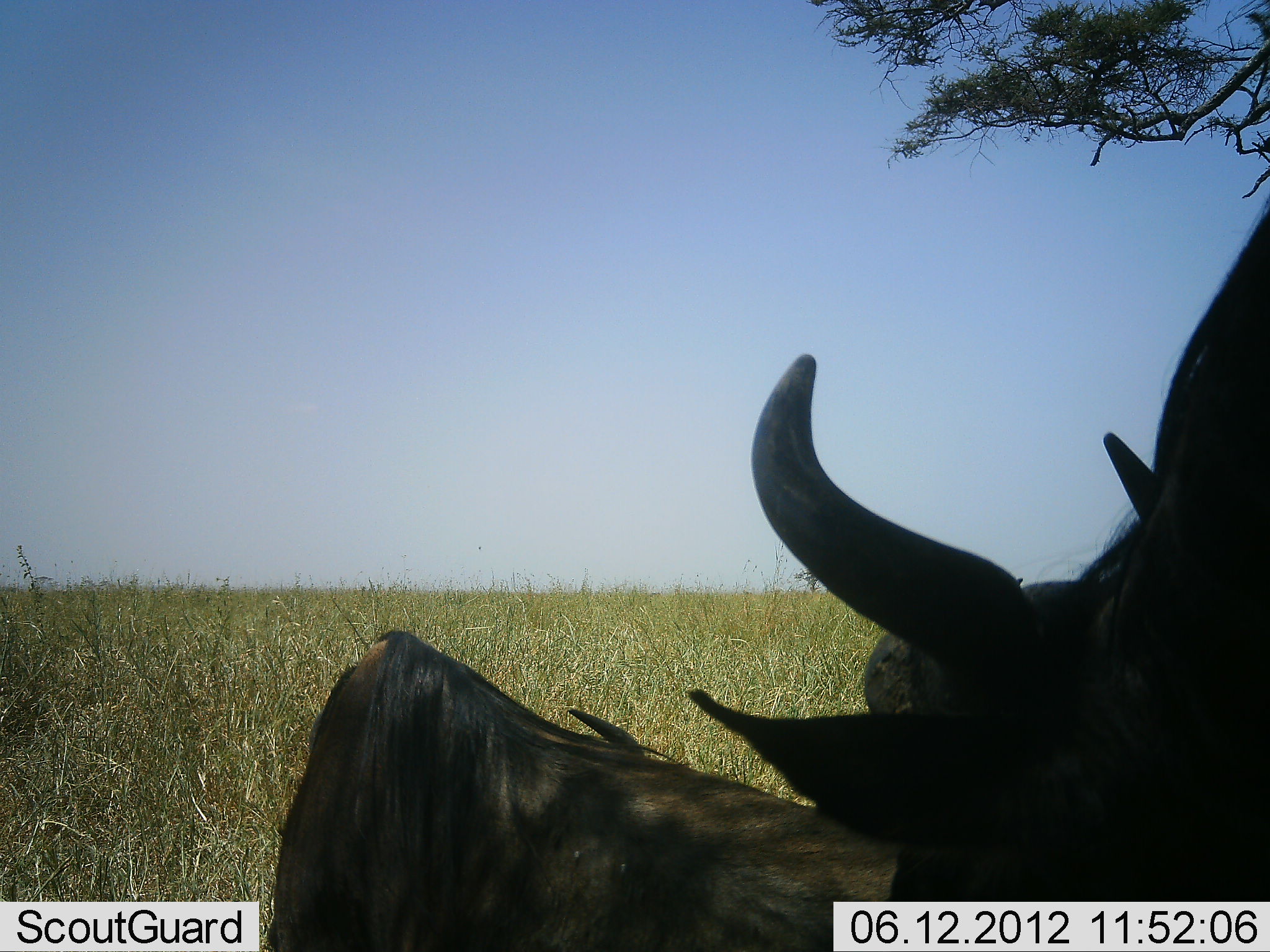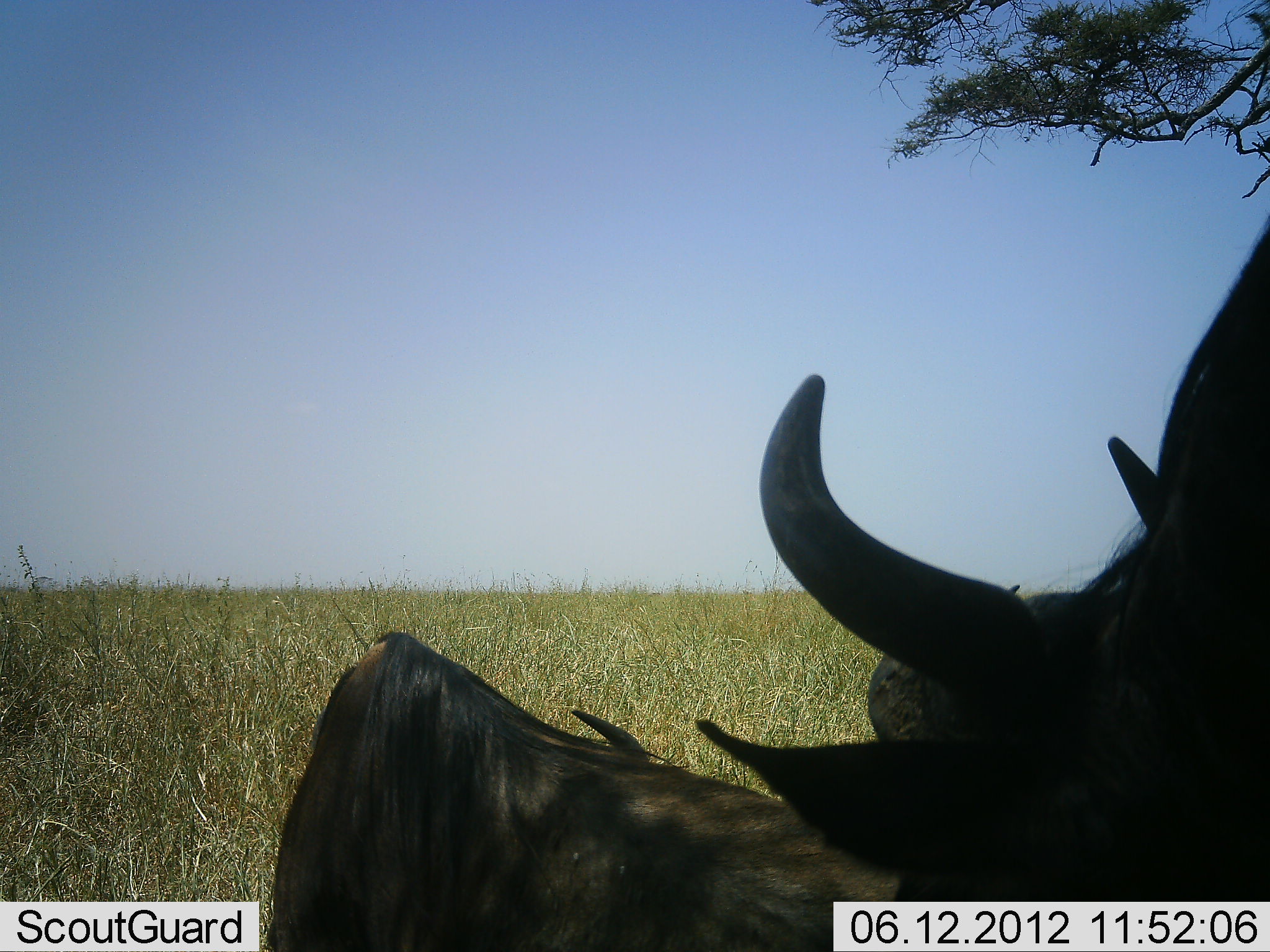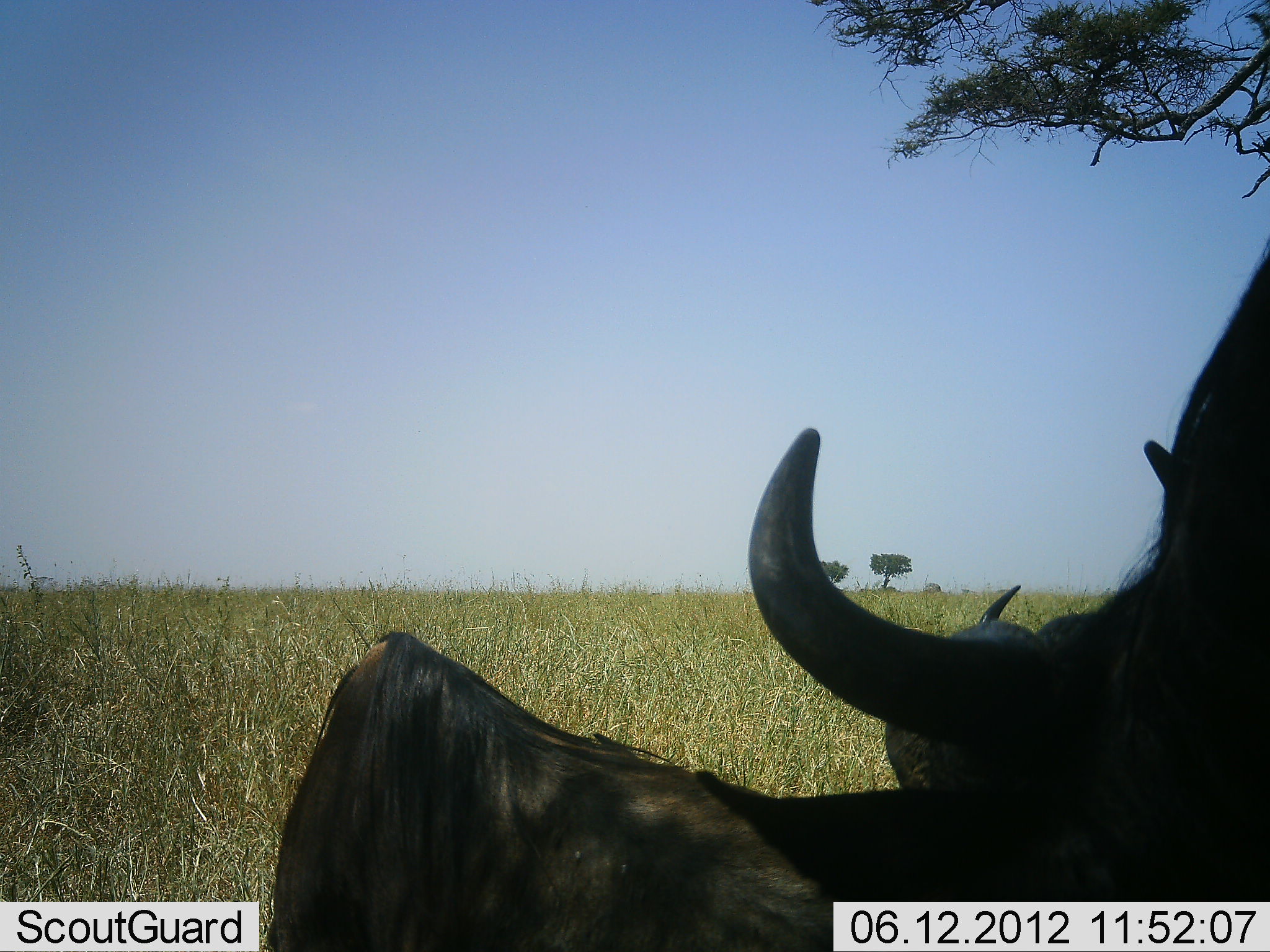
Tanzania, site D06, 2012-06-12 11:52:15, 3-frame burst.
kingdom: Animalia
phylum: Chordata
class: Mammalia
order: Artiodactyla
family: Bovidae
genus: Connochaetes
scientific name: Connochaetes taurinus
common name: blue wildebeest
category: wildebeest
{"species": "wildebeest (blue wildebeest) (Connochaetes taurinus)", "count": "2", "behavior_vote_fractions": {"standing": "40%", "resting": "80%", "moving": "0%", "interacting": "10%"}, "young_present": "0%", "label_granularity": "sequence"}